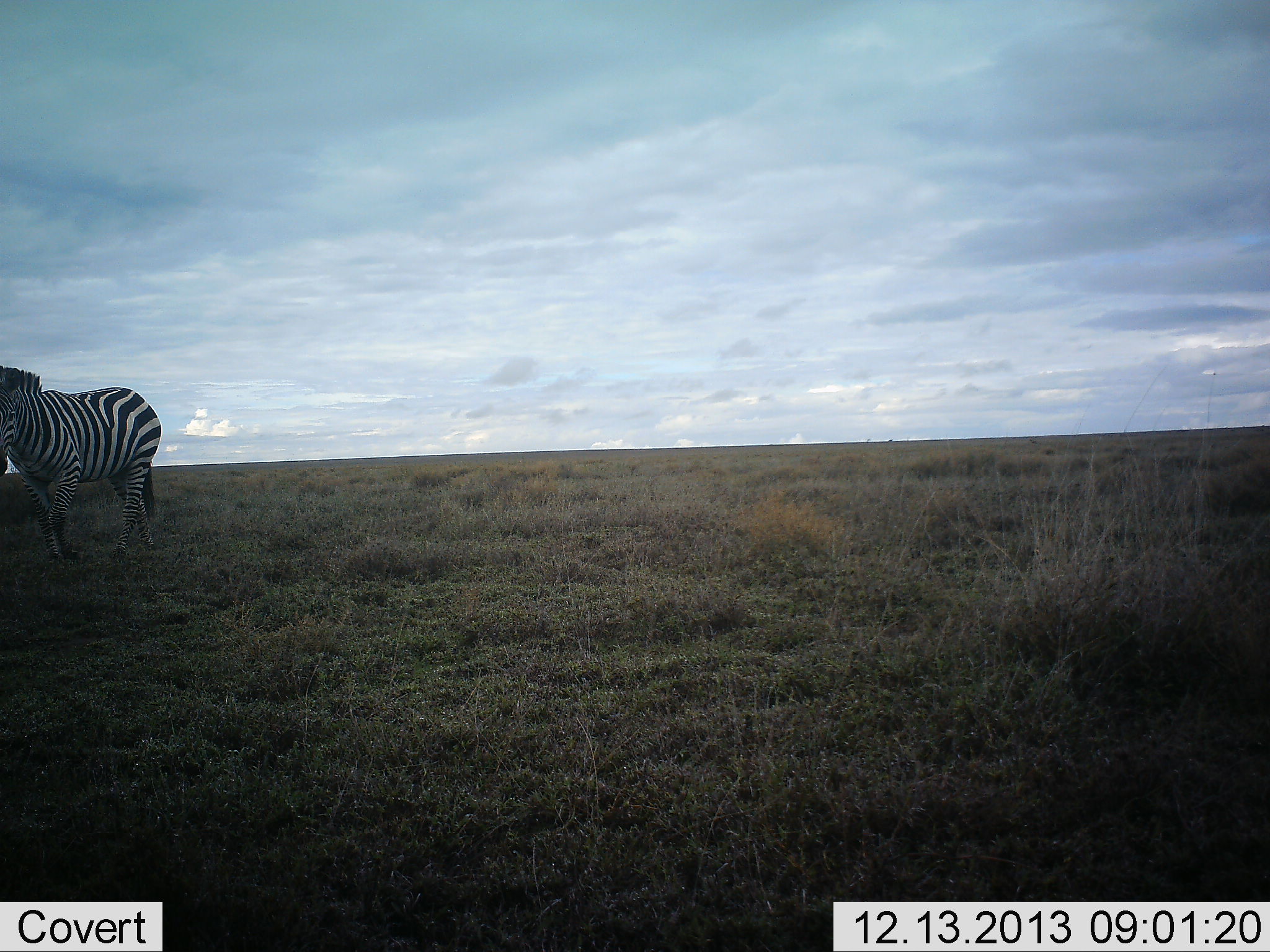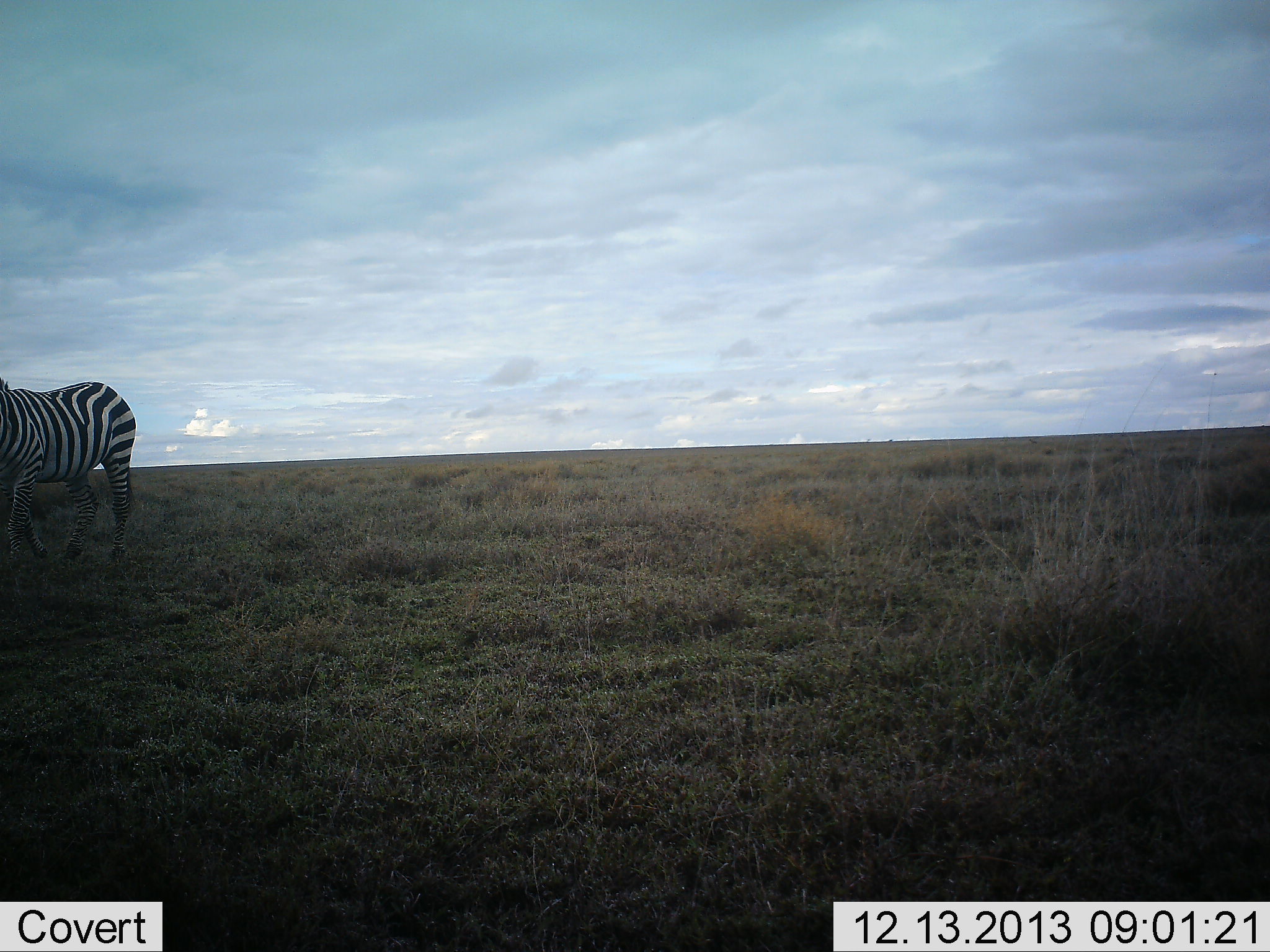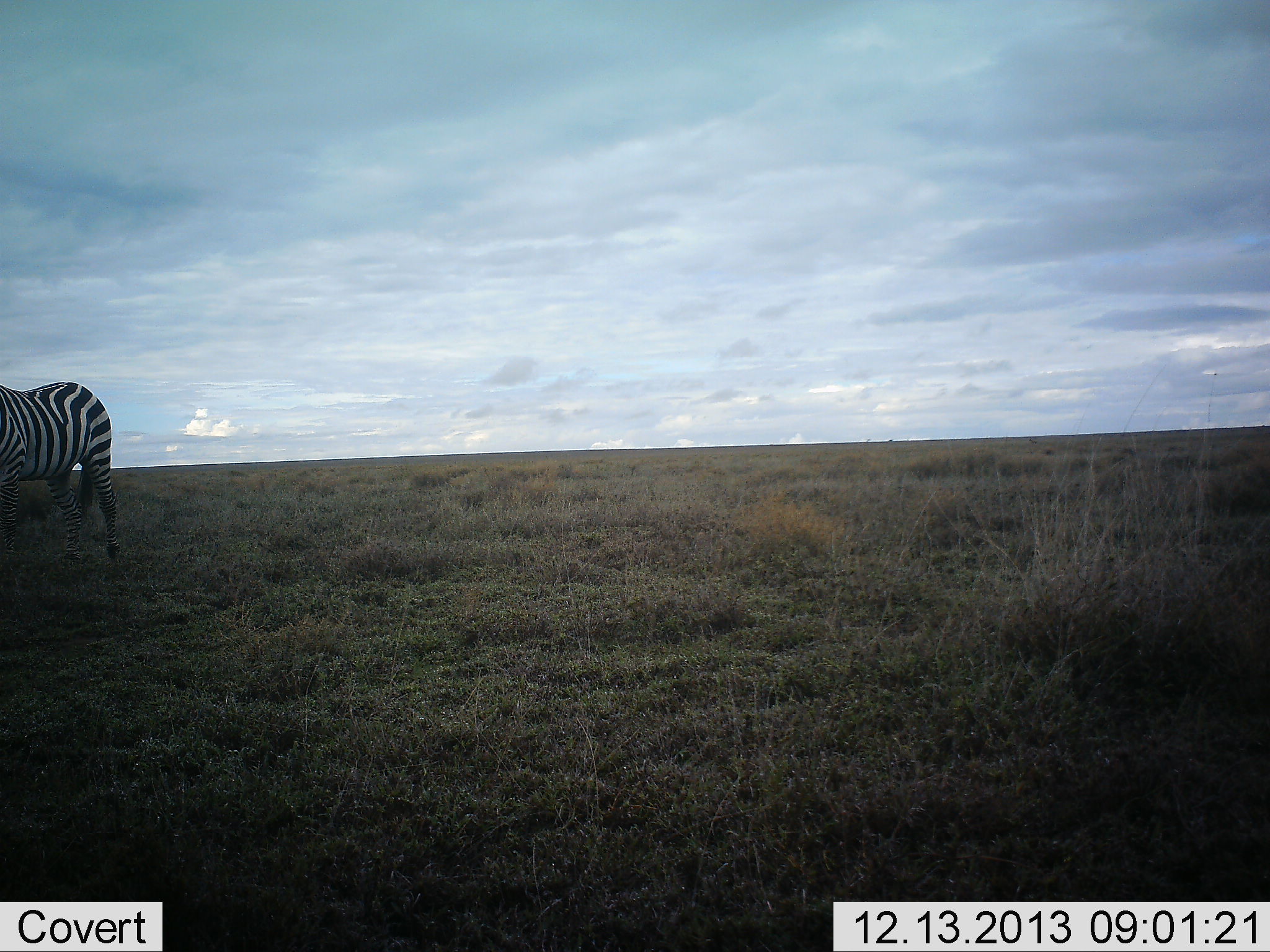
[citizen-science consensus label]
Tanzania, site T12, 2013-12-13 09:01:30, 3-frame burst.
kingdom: Animalia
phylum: Chordata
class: Mammalia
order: Perissodactyla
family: Equidae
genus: Equus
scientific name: Equus quagga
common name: plains zebra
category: zebra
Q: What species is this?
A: Zebra (plains zebra) (Equus quagga).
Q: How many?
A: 1.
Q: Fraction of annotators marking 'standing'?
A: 0%.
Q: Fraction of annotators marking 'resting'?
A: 0%.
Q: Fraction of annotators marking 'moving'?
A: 100%.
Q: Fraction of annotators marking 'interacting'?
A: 0%.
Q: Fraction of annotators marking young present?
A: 0%.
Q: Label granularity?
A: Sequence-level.